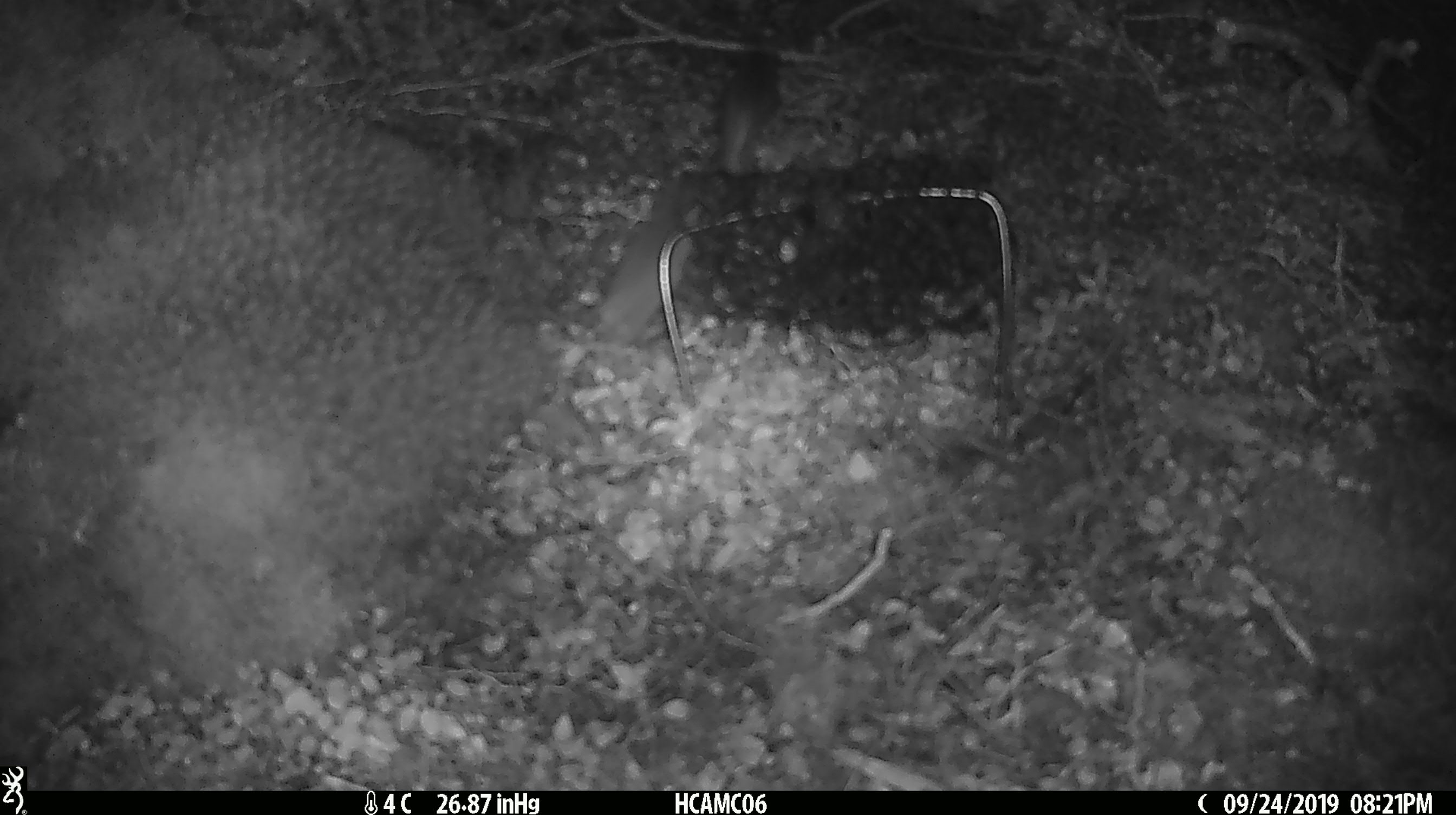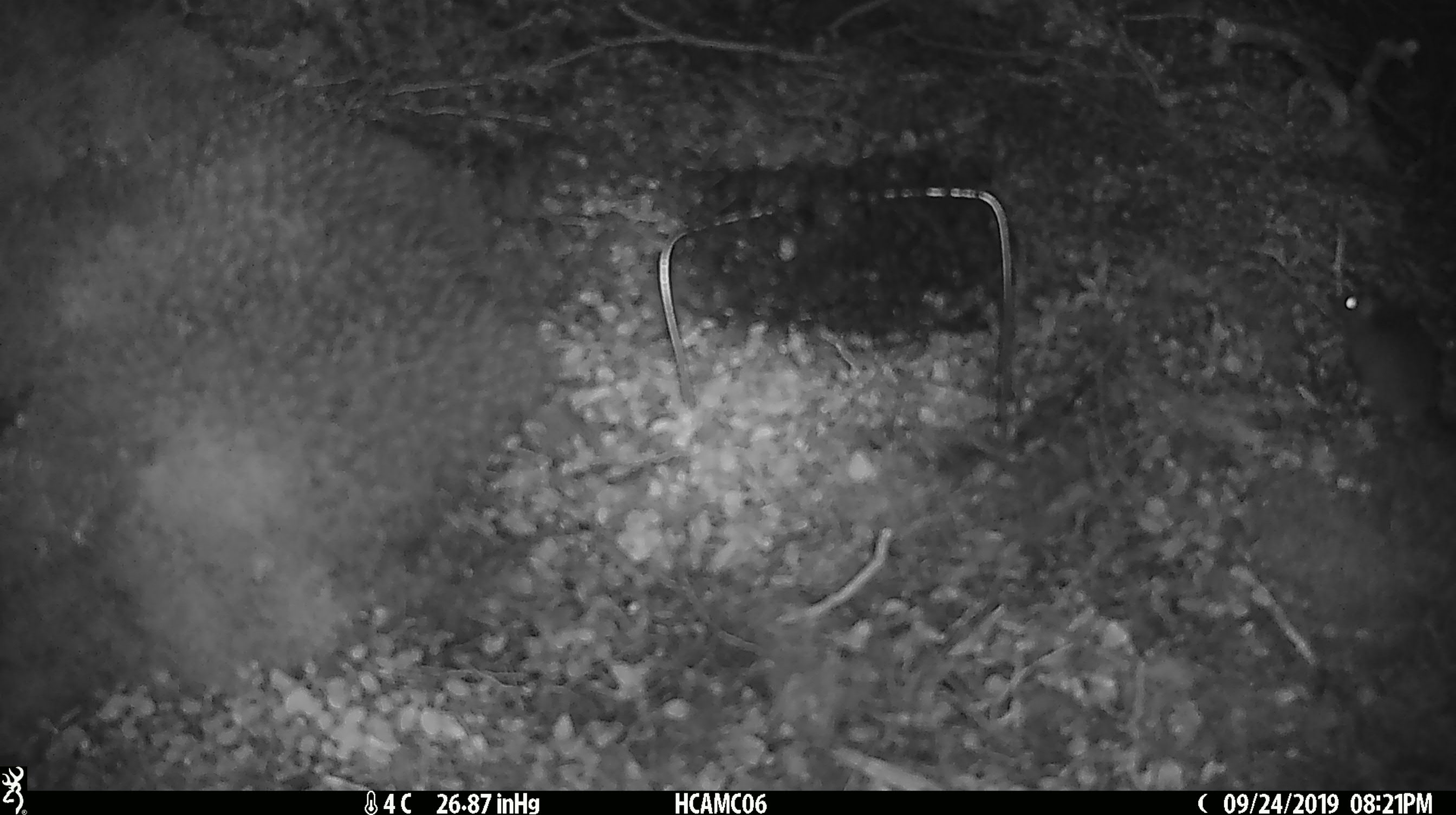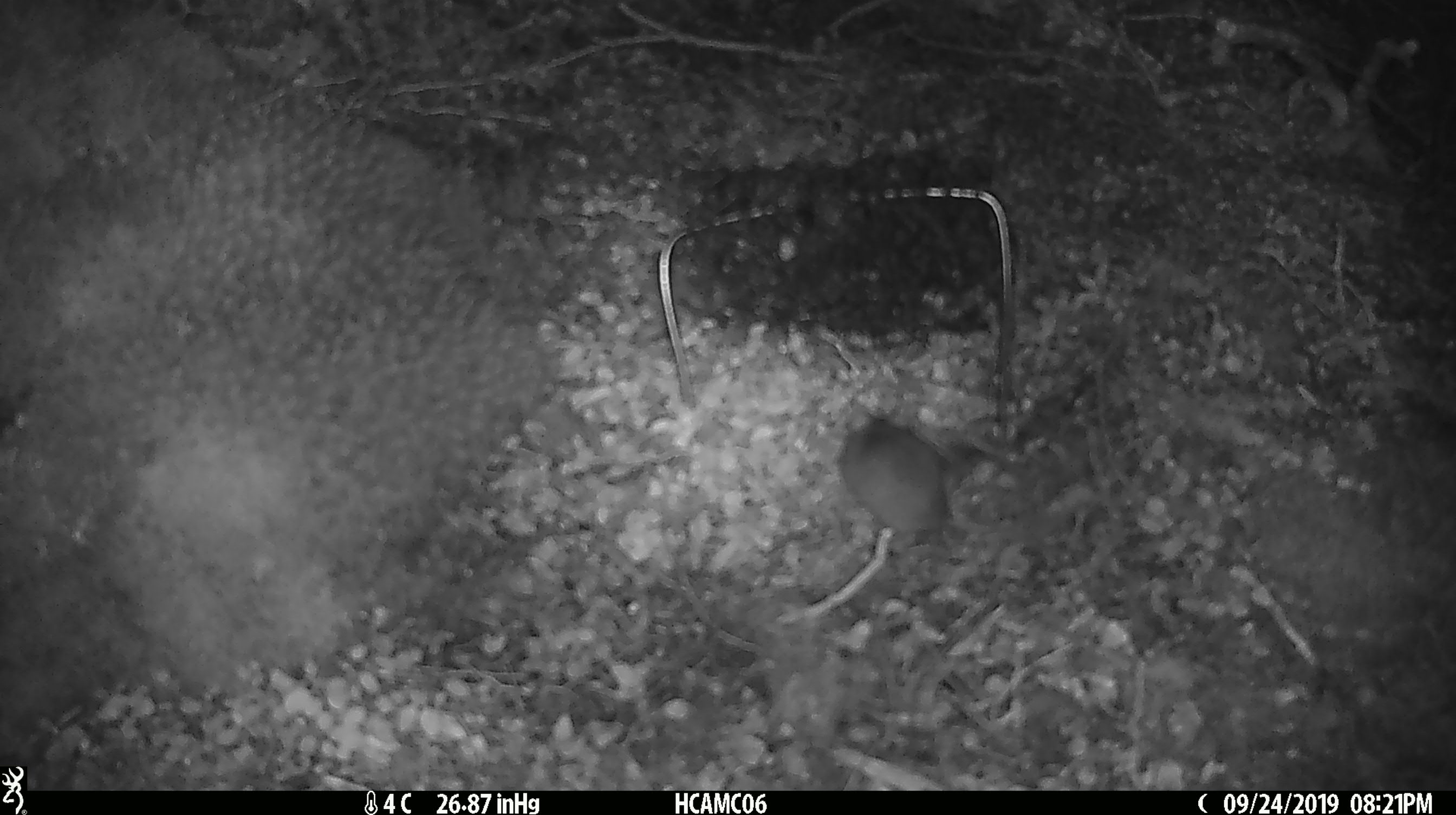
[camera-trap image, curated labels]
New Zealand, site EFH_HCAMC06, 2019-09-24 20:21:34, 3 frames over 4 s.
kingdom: Animalia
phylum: Chordata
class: Mammalia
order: Rodentia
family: Muridae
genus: Mus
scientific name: Mus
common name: mouse